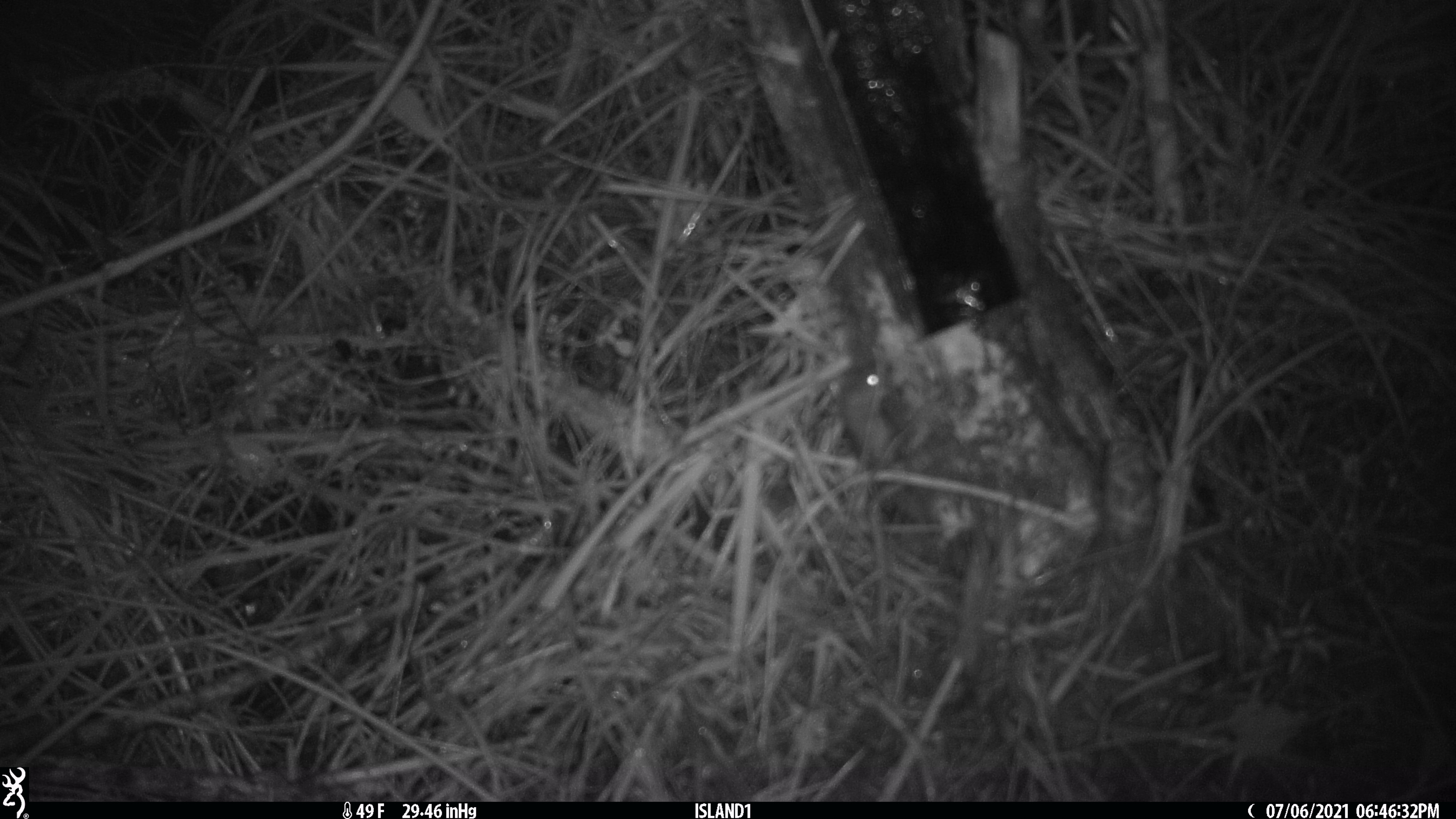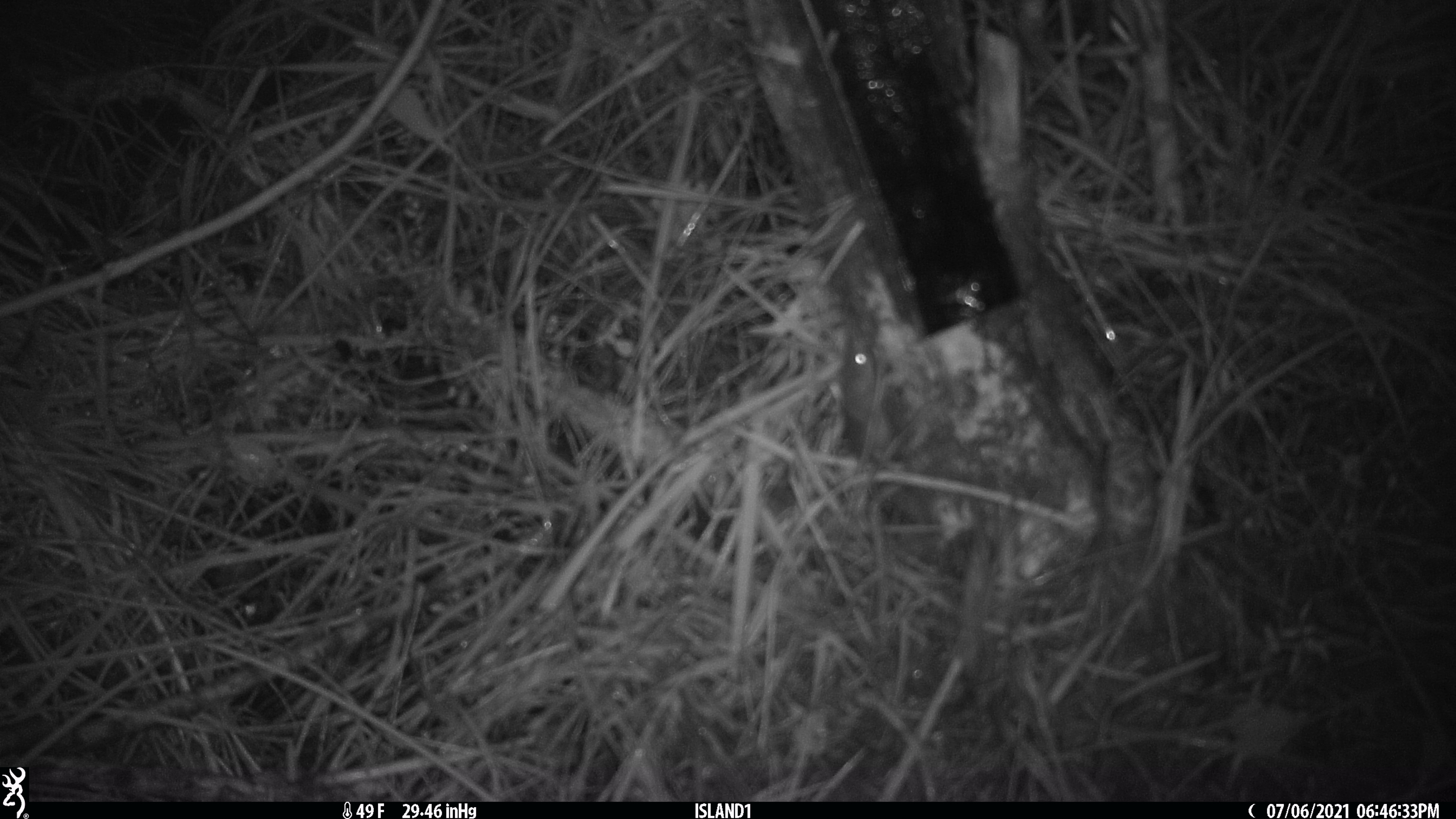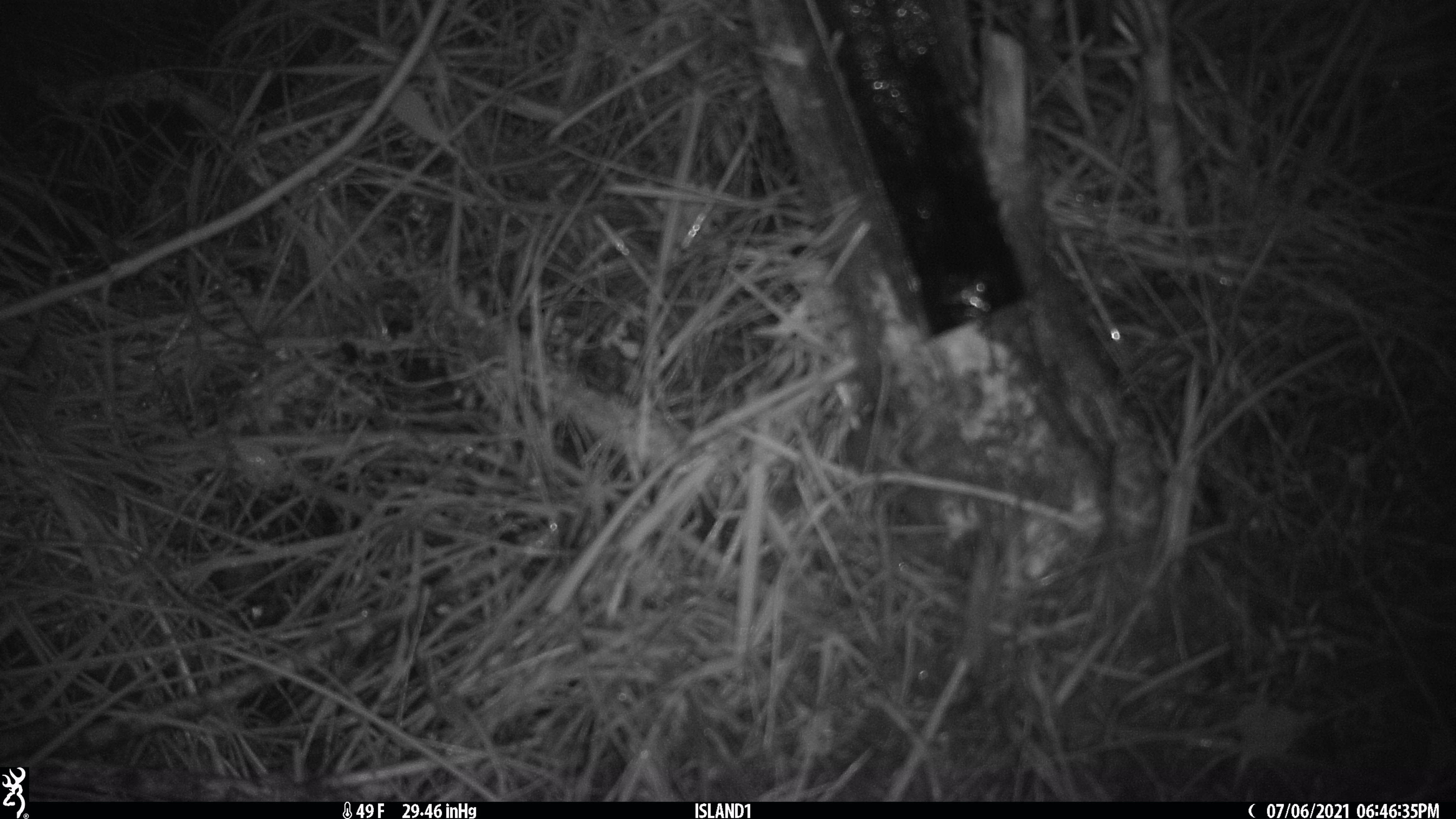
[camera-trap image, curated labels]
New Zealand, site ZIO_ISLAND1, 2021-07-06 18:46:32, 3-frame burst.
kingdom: Animalia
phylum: Chordata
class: Mammalia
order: Rodentia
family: Muridae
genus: Mus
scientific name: Mus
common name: mouse